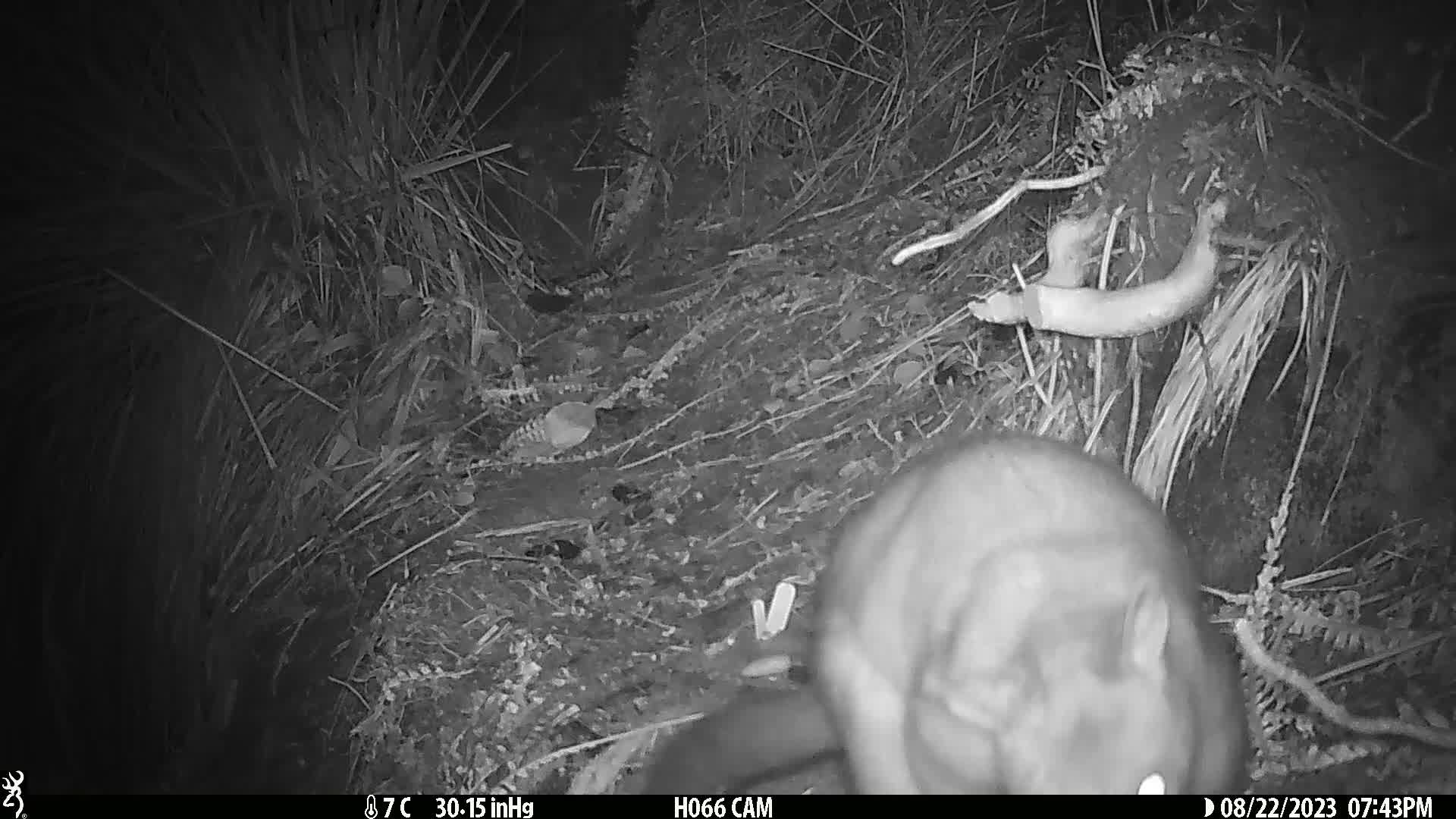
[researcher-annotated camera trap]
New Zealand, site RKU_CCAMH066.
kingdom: Animalia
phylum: Chordata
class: Mammalia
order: Diprotodontia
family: Phalangeridae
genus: Trichosurus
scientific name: Trichosurus vulpecula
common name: common brushtail possum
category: possum